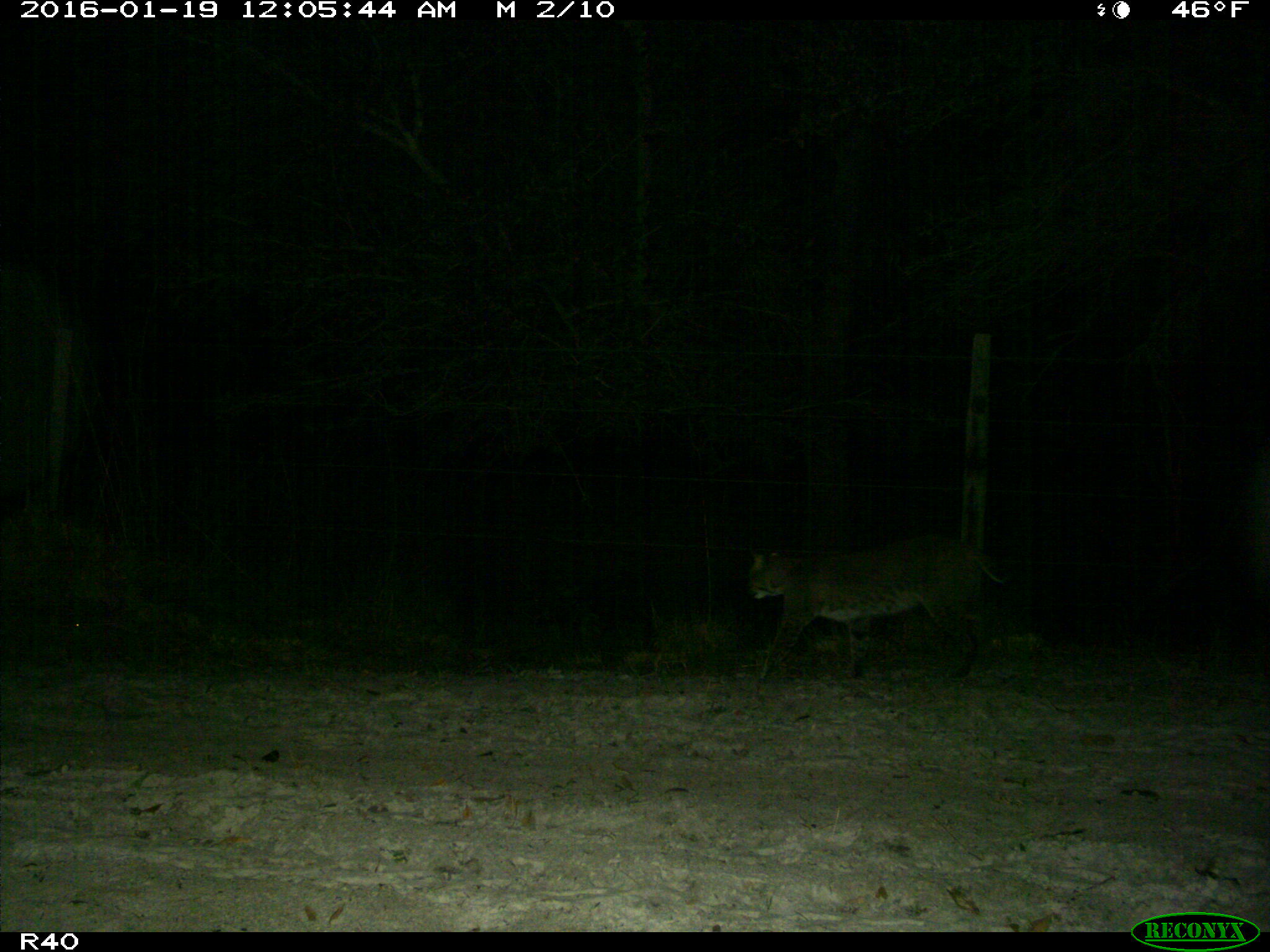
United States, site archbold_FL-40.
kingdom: Animalia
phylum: Chordata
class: Mammalia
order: Carnivora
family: Felidae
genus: Lynx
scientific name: Lynx rufus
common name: bobcat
Lynx rufus (bobcat).